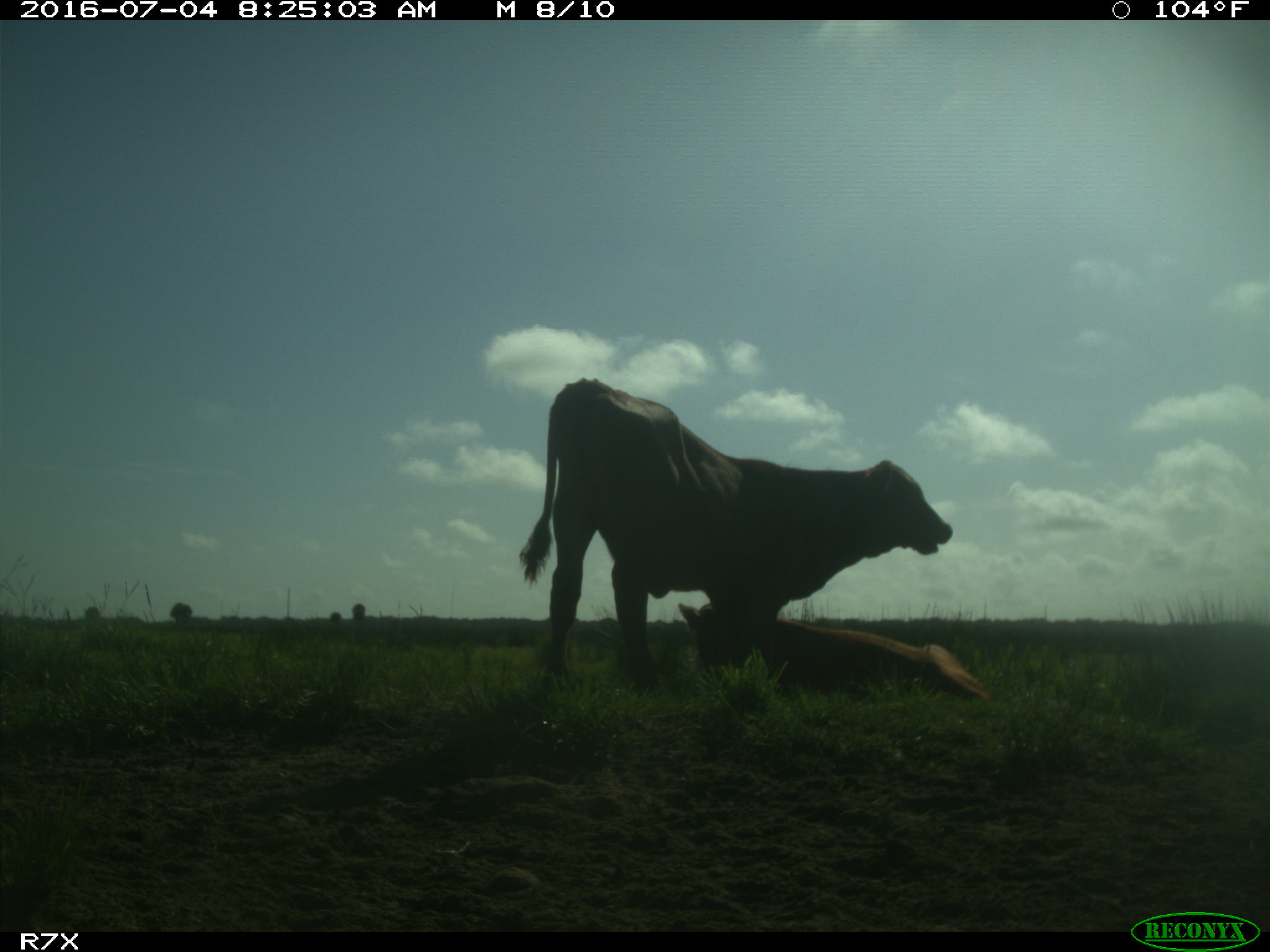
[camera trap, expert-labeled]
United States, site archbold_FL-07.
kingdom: Animalia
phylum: Chordata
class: Mammalia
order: Artiodactyla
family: Bovidae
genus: Bos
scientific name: Bos taurus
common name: domestic cow